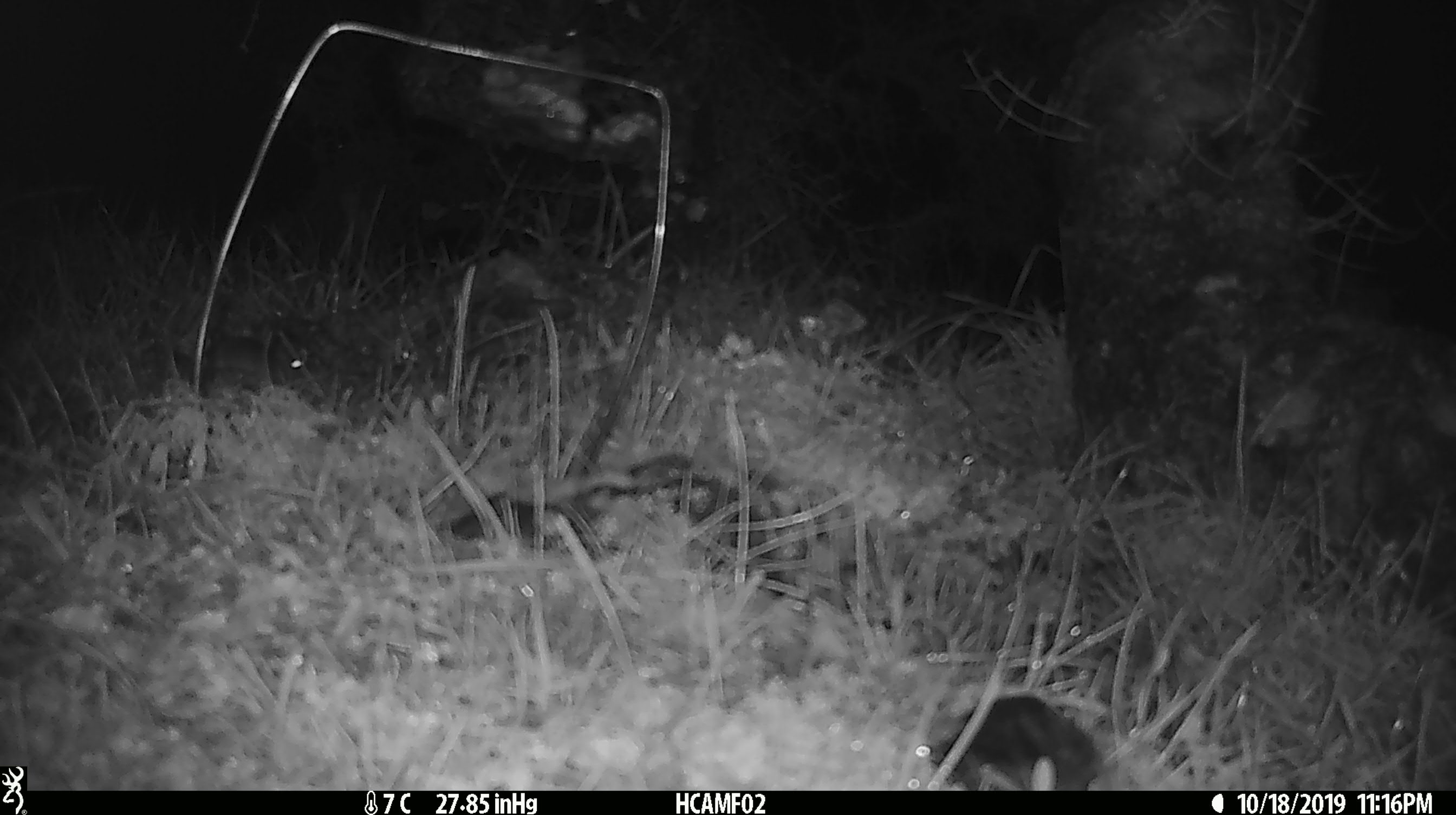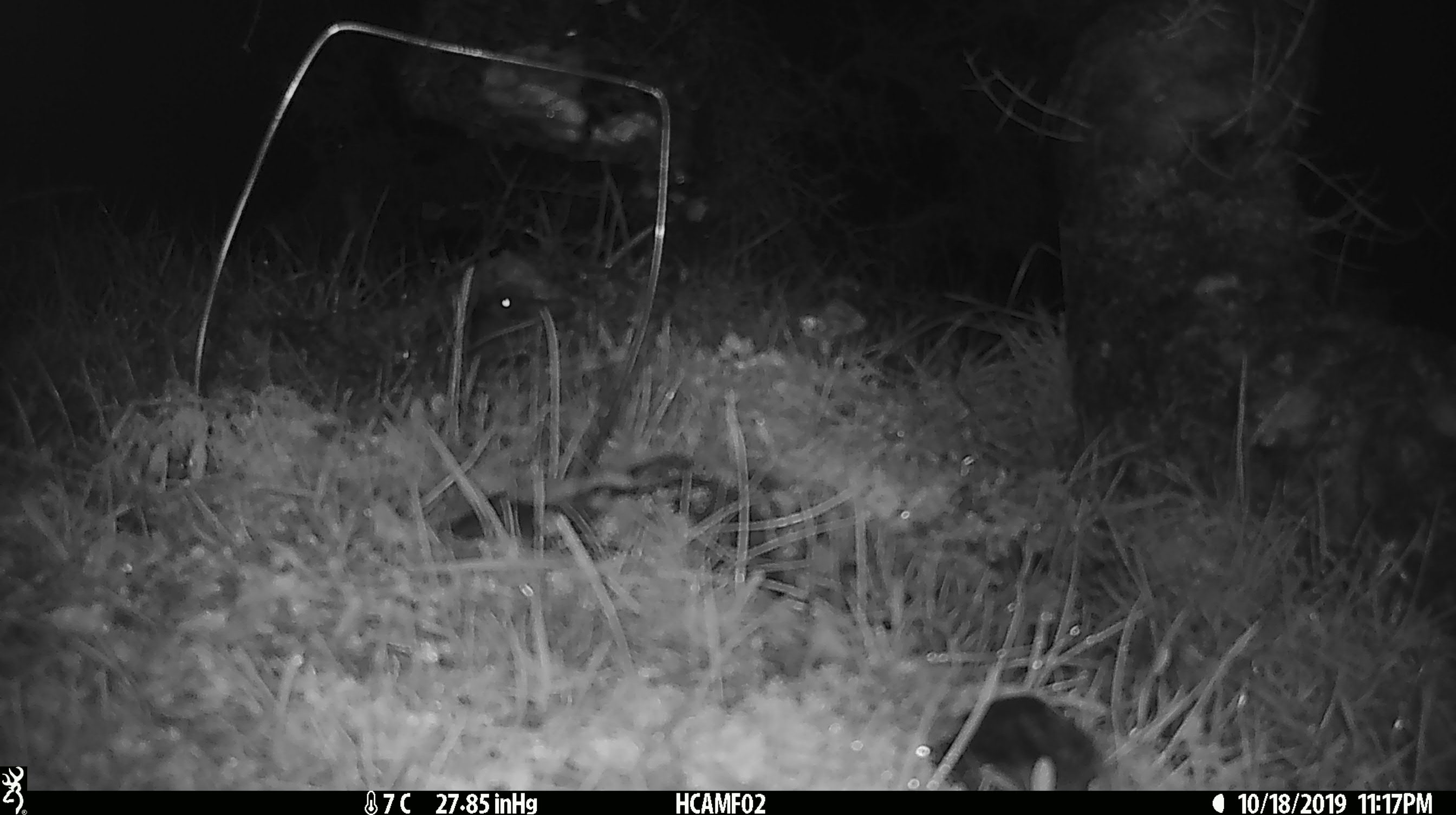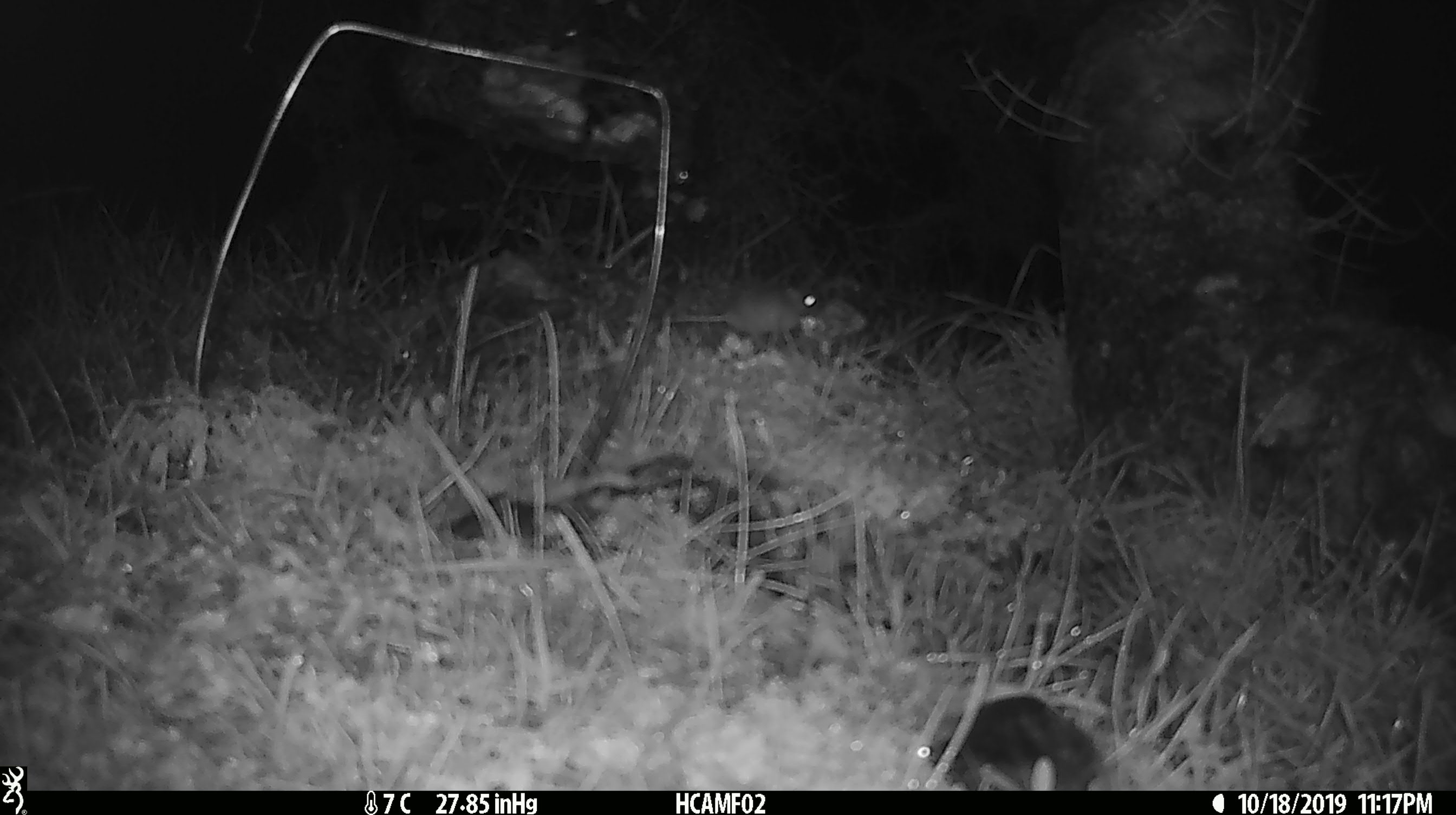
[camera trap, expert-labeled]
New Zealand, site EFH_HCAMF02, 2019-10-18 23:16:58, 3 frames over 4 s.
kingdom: Animalia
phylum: Chordata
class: Mammalia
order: Rodentia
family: Muridae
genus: Mus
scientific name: Mus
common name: mouse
Mouse (Mus).